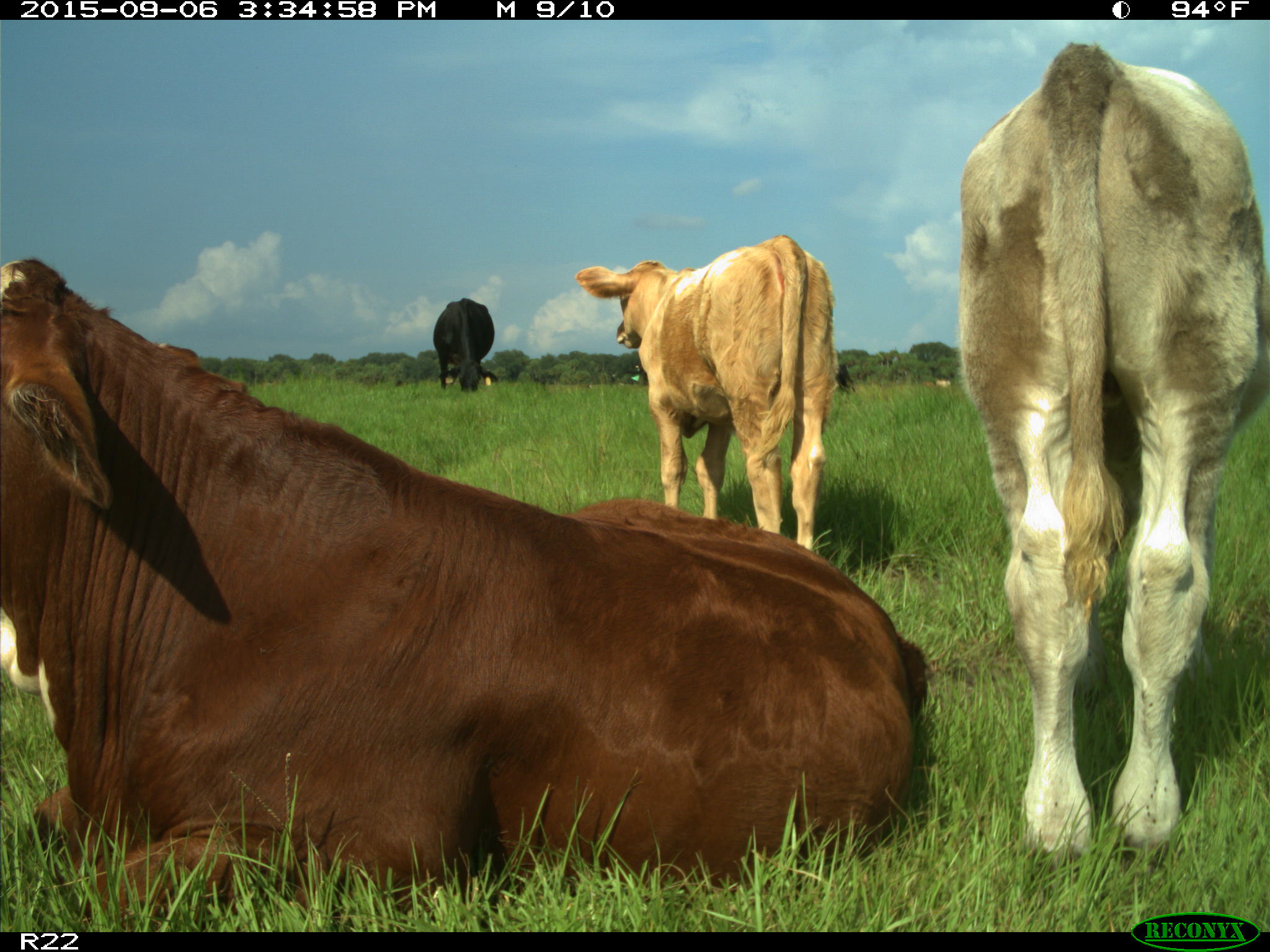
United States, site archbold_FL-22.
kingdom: Animalia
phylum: Chordata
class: Mammalia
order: Artiodactyla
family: Bovidae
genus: Bos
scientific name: Bos taurus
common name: domestic cow